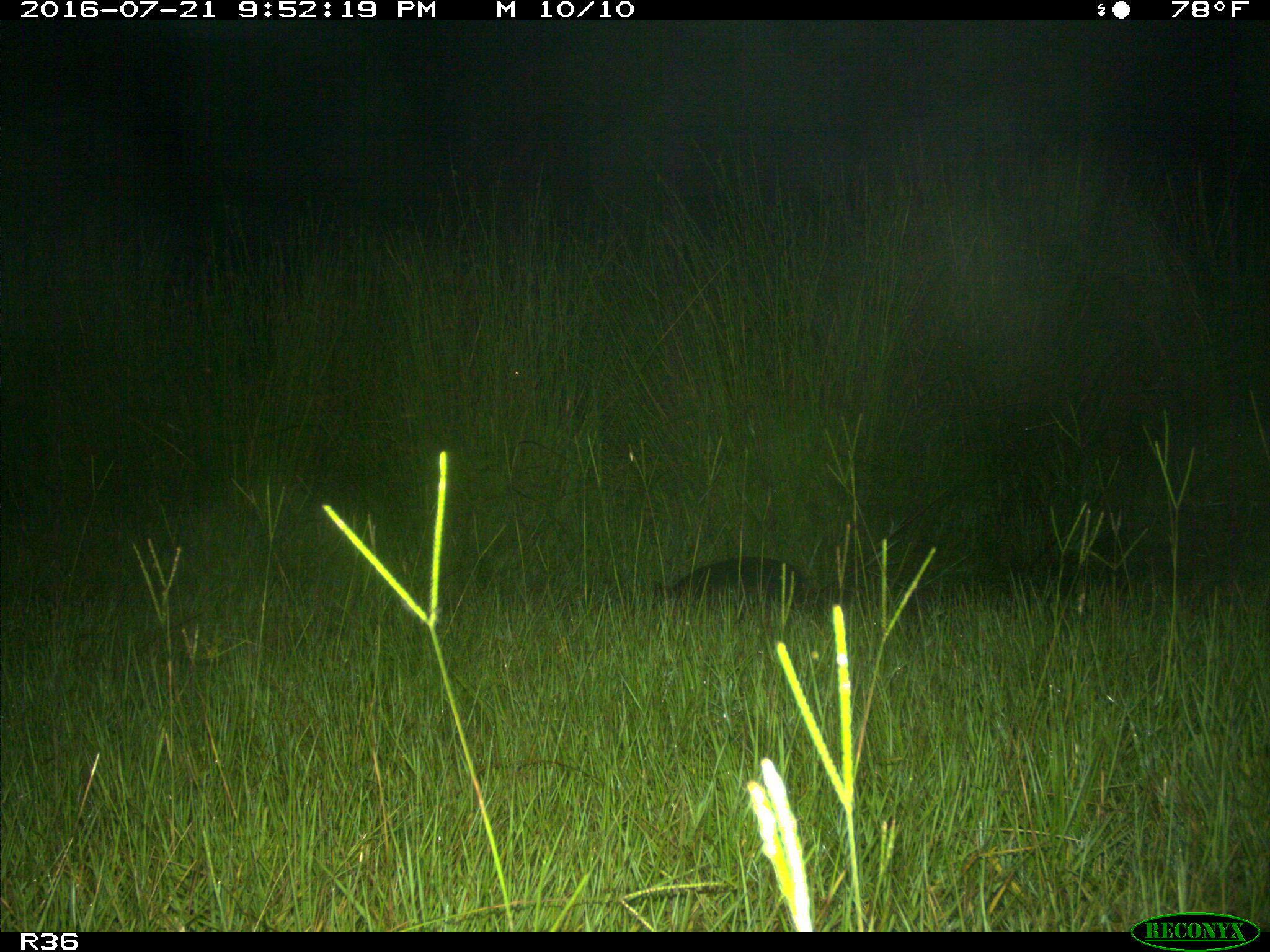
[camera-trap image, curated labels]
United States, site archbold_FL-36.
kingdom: Animalia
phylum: Chordata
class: Mammalia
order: Cingulata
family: Dasypodidae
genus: Dasypus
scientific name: Dasypus novemcinctus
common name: nine-banded armadillo